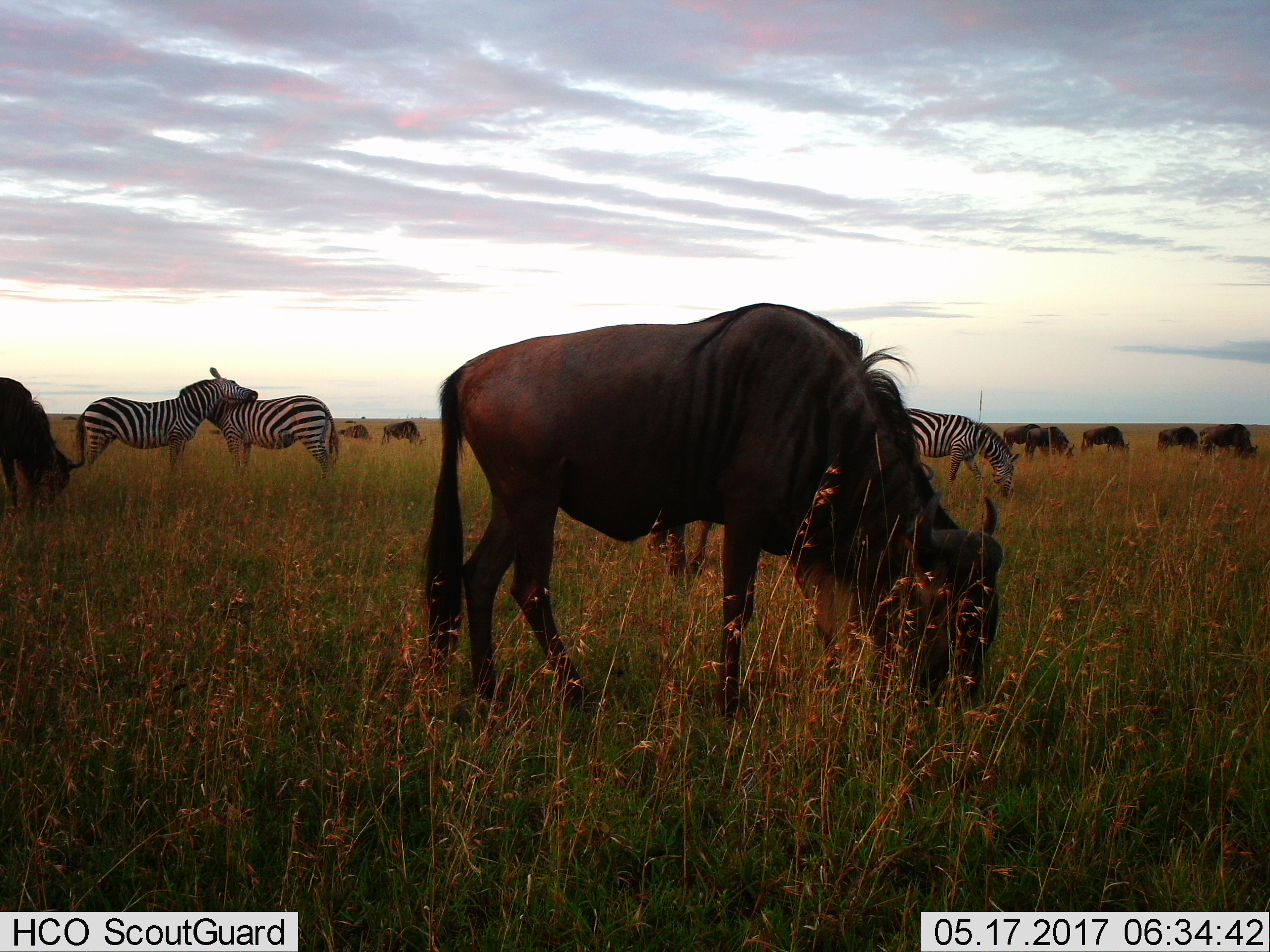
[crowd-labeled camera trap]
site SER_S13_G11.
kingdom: Animalia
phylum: Chordata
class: Mammalia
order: Artiodactyla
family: Bovidae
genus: Connochaetes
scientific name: Connochaetes taurinus taurinus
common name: blue wildebeest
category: wildebeestblue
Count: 10.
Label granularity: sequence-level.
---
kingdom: Animalia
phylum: Chordata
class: Mammalia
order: Perissodactyla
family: Equidae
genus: Equus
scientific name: Equus quagga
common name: plains zebra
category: zebraplains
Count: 3.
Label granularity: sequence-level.